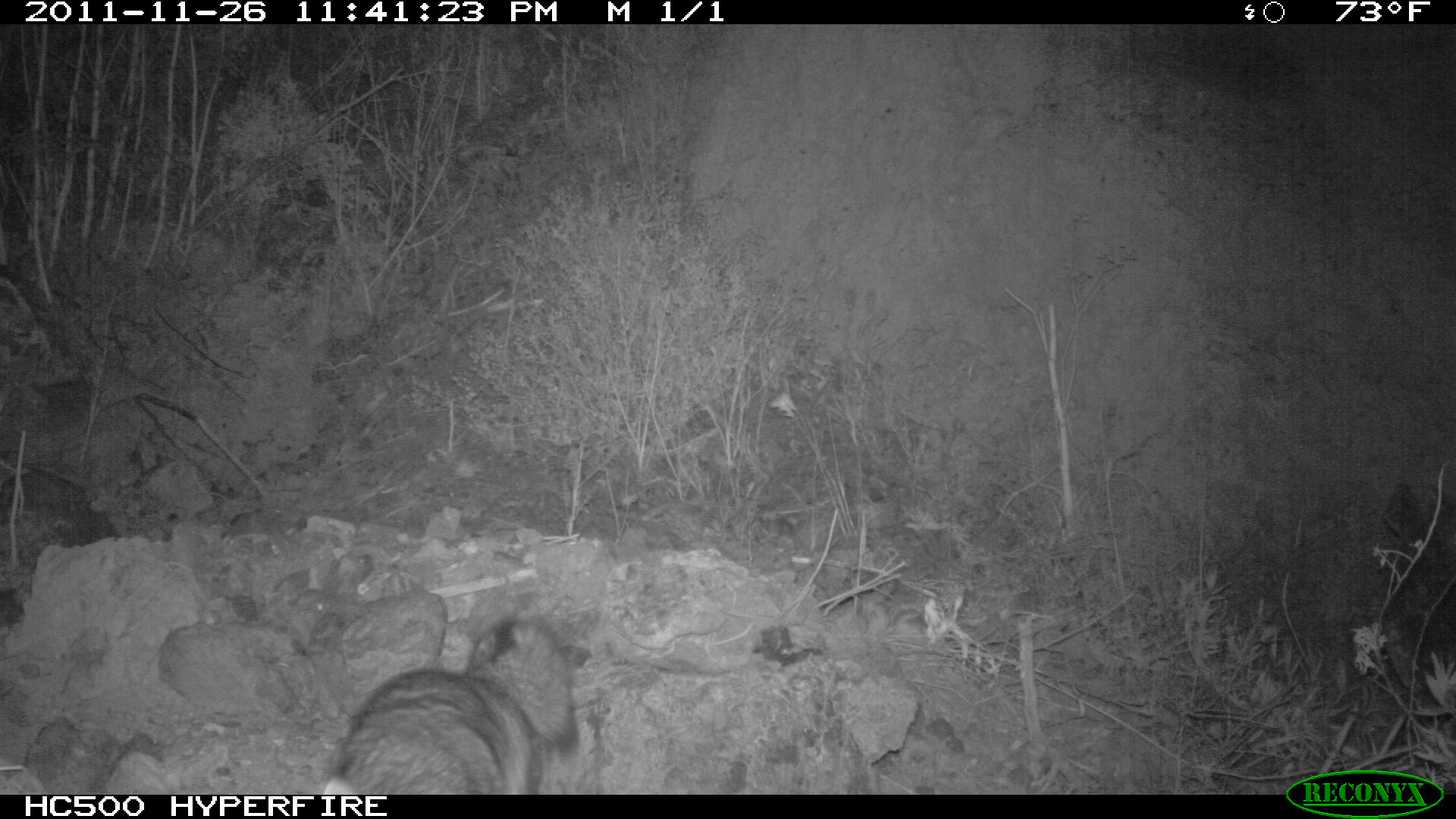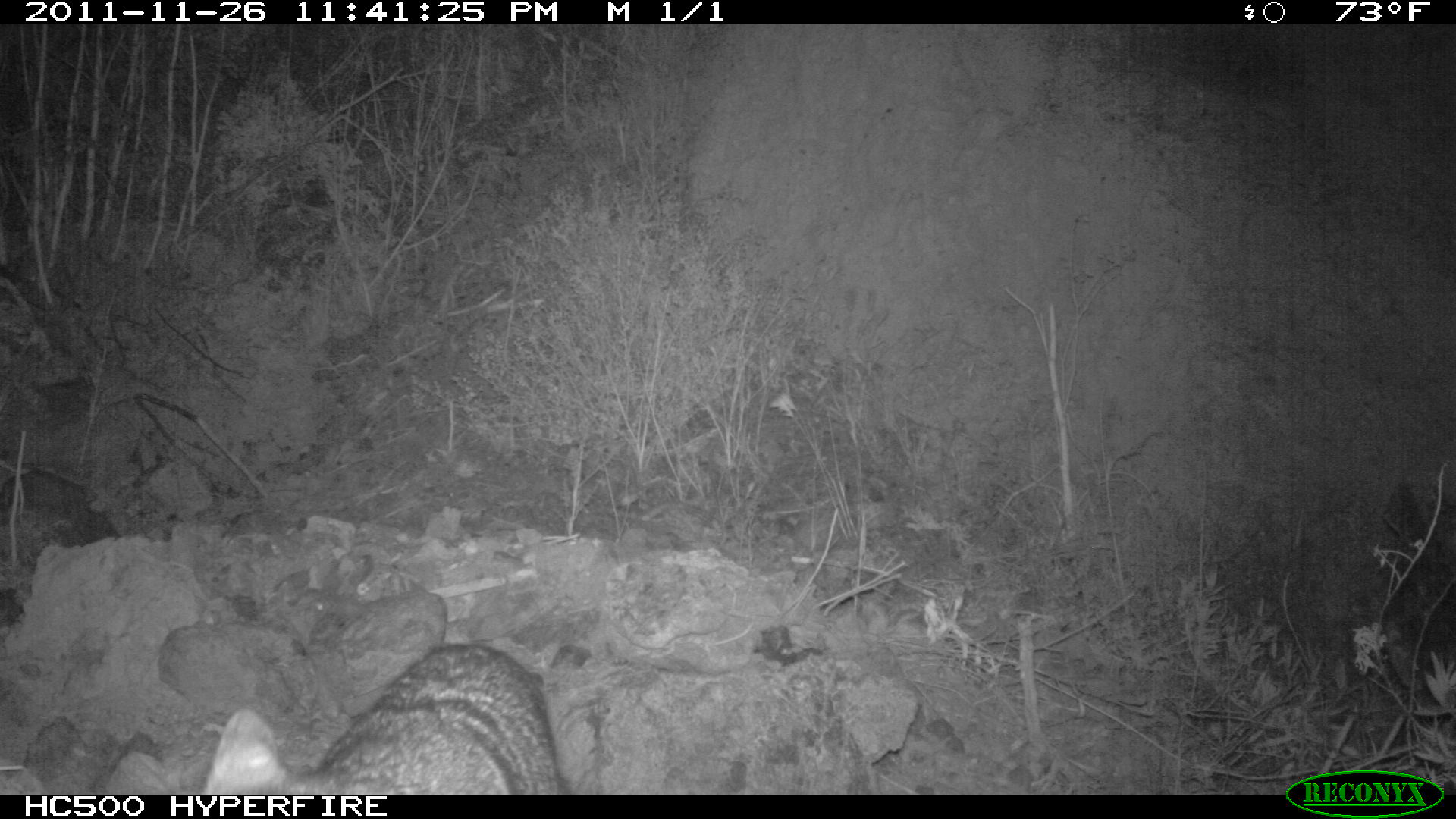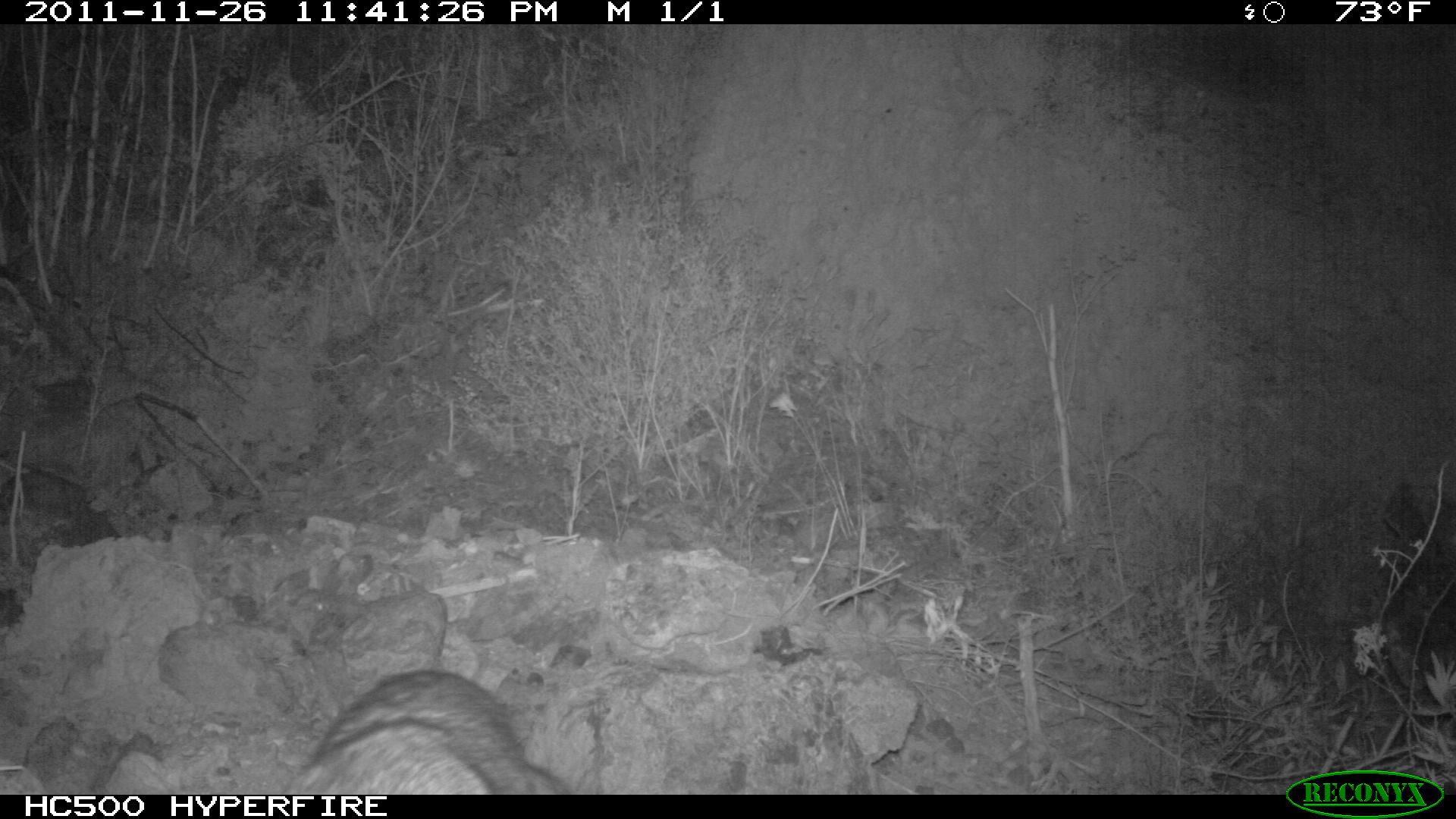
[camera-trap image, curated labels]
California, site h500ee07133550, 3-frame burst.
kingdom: Animalia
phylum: Chordata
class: Mammalia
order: Carnivora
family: Canidae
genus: Urocyon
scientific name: Urocyon littoralis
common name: island fox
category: fox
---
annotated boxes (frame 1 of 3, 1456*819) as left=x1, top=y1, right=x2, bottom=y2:
fox: left=322, top=617, right=573, bottom=795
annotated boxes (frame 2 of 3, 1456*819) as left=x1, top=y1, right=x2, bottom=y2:
fox: left=99, top=641, right=560, bottom=793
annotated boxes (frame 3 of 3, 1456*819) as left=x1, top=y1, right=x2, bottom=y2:
fox: left=278, top=669, right=567, bottom=794